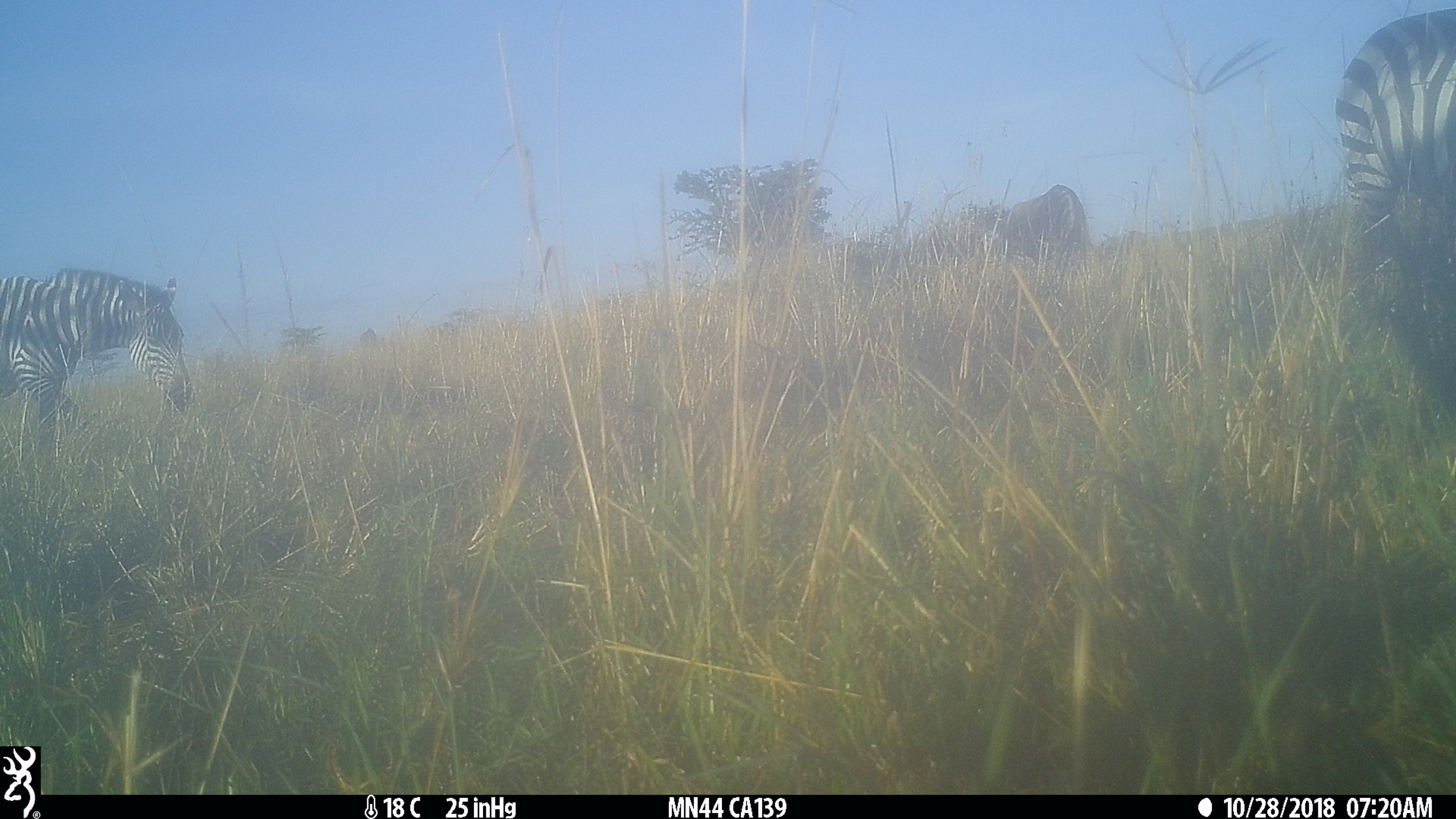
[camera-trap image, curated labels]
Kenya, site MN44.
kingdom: Animalia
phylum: Chordata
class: Mammalia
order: Artiodactyla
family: Bovidae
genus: Connochaetes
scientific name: Connochaetes taurinus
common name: blue wildebeest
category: wildebeest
Wildebeest (blue wildebeest) (Connochaetes taurinus).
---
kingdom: Animalia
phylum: Chordata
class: Mammalia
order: Perissodactyla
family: Equidae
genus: Equus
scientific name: Equus quagga burchellii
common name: burchell's zebra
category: zebra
Zebra (burchell's zebra) (Equus quagga burchellii).